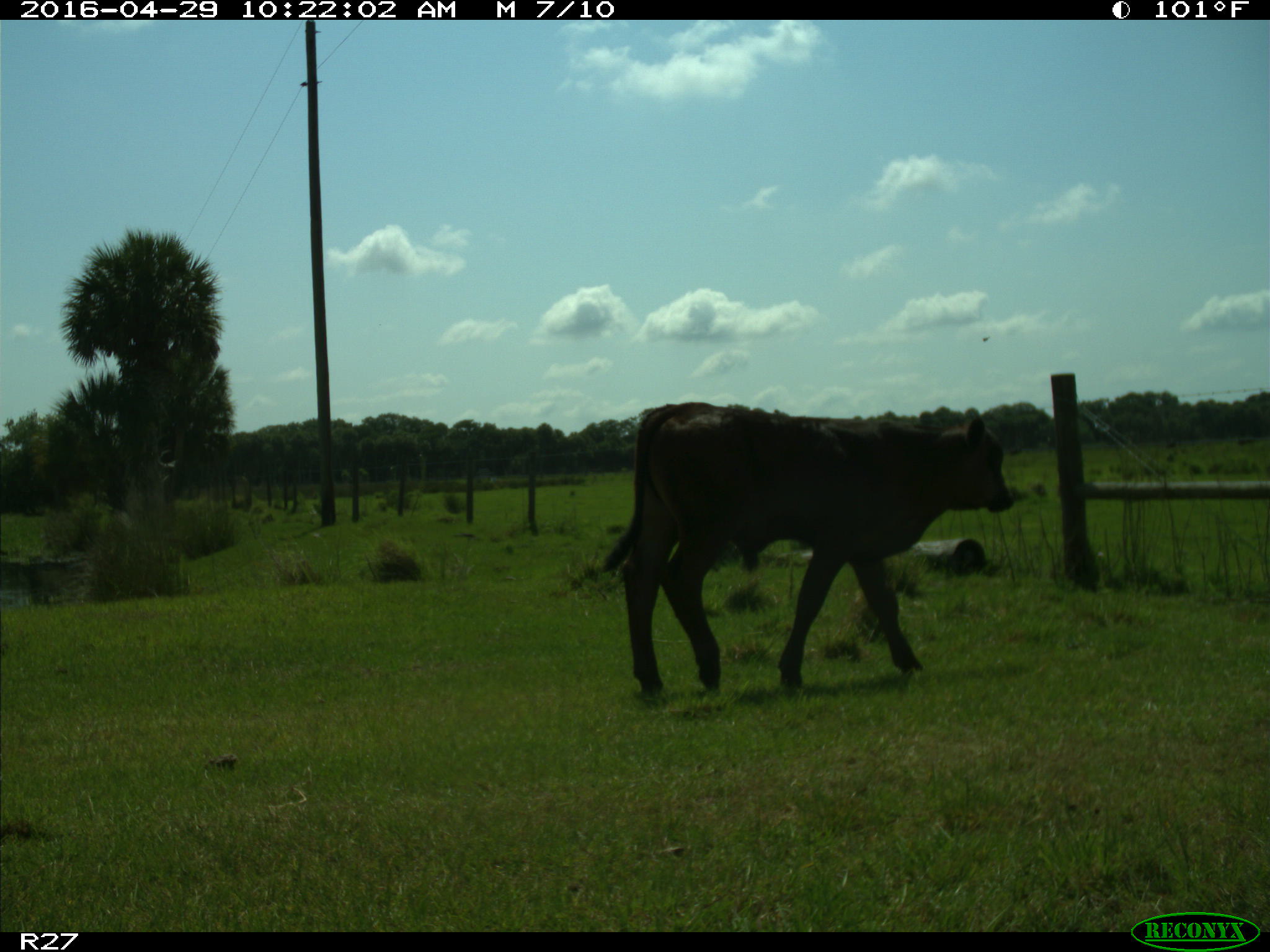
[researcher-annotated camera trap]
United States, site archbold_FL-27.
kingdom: Animalia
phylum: Chordata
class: Mammalia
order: Artiodactyla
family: Bovidae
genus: Bos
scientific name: Bos taurus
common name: domestic cow